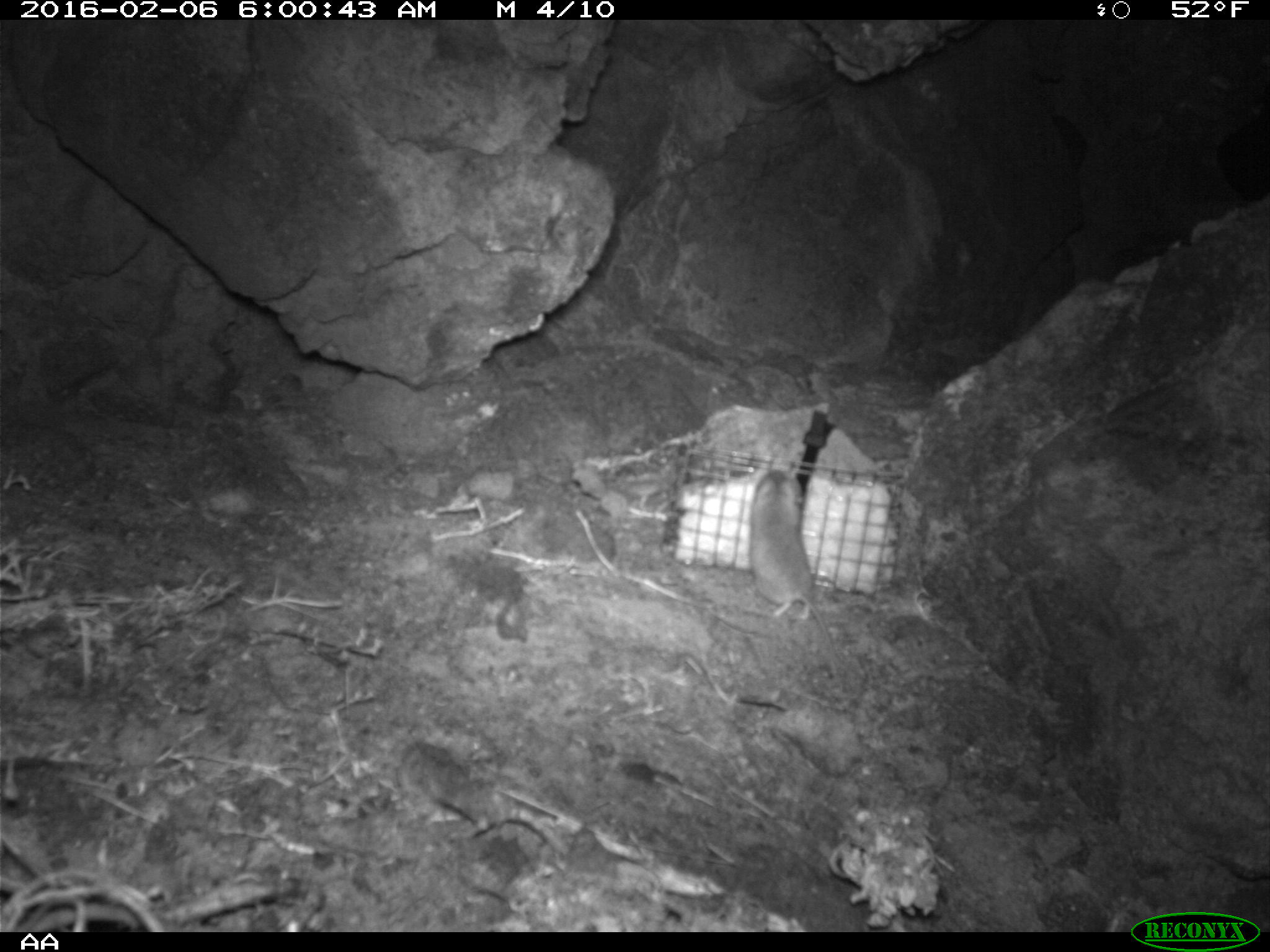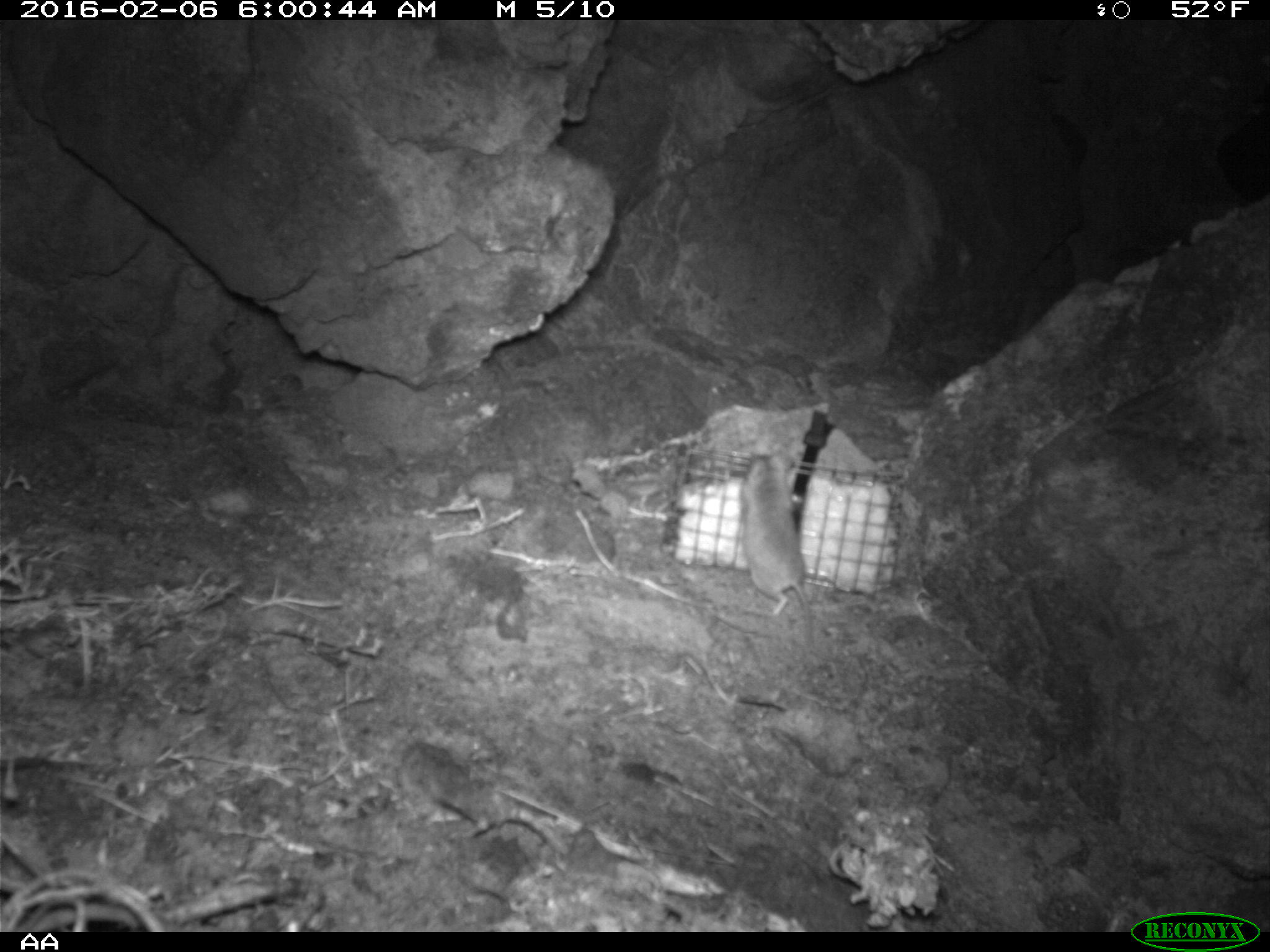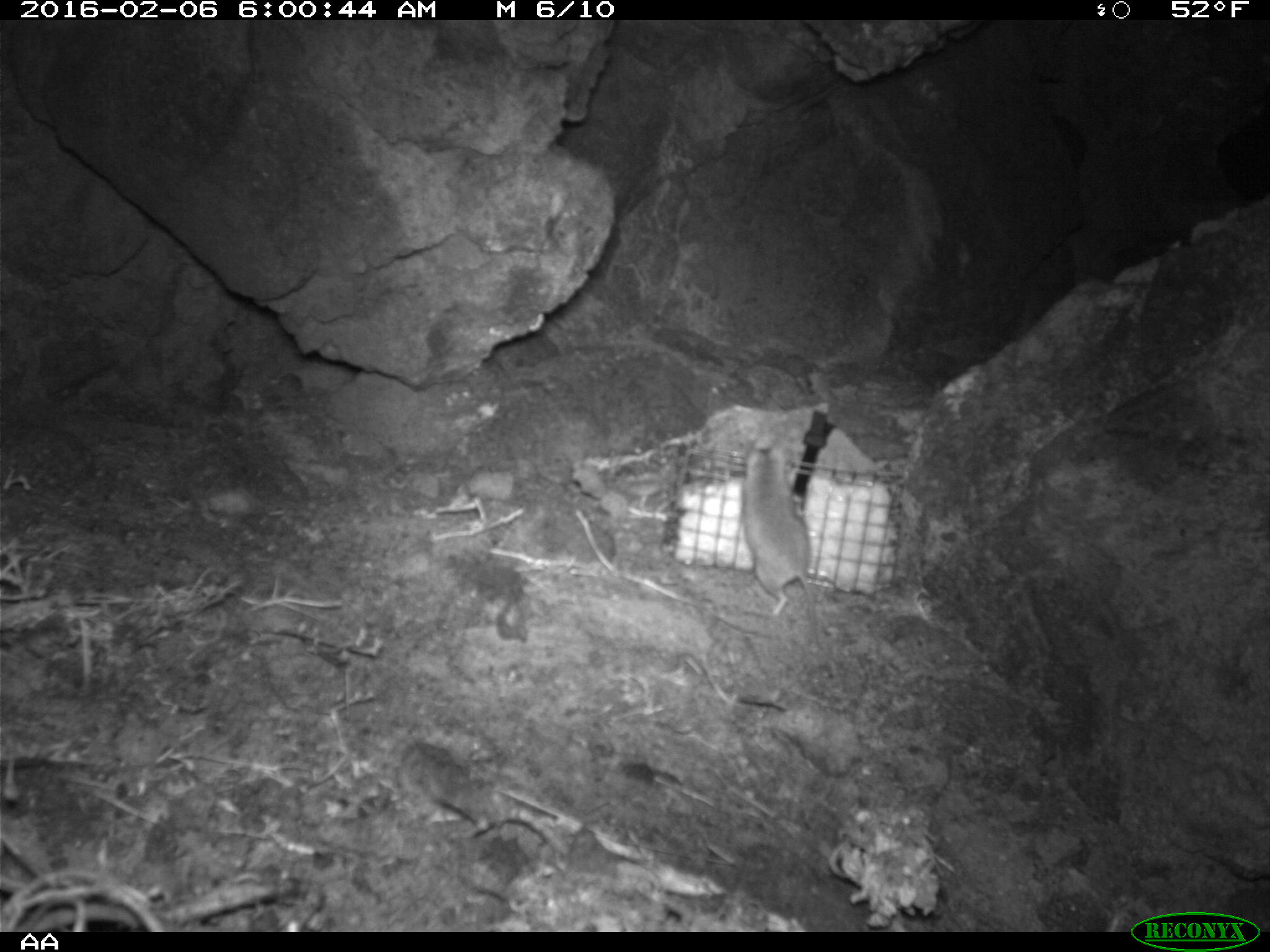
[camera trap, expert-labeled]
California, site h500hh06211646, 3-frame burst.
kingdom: Animalia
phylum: Chordata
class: Mammalia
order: Rodentia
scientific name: Rodentia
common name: rodent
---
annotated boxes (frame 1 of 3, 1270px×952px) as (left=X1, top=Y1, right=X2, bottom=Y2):
rodent: (left=749, top=468, right=856, bottom=704)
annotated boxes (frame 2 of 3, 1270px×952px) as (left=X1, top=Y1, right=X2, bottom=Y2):
rodent: (left=743, top=438, right=817, bottom=657)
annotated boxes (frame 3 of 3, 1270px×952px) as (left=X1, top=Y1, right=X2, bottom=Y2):
rodent: (left=742, top=440, right=823, bottom=650)